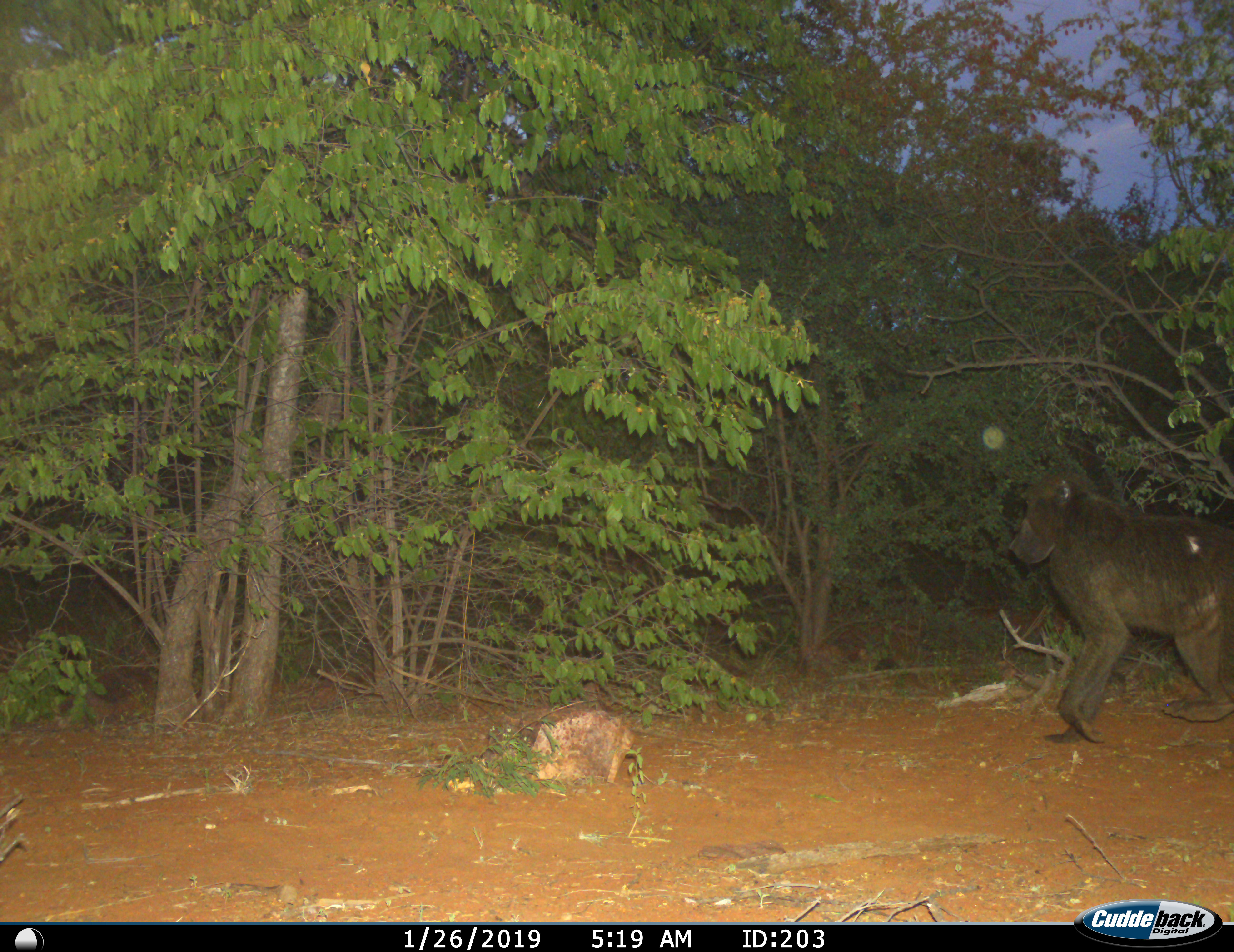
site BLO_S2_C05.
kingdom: Animalia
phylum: Chordata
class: Mammalia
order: Primates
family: Cercopithecidae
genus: Papio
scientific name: Papio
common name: baboon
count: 1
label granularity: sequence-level